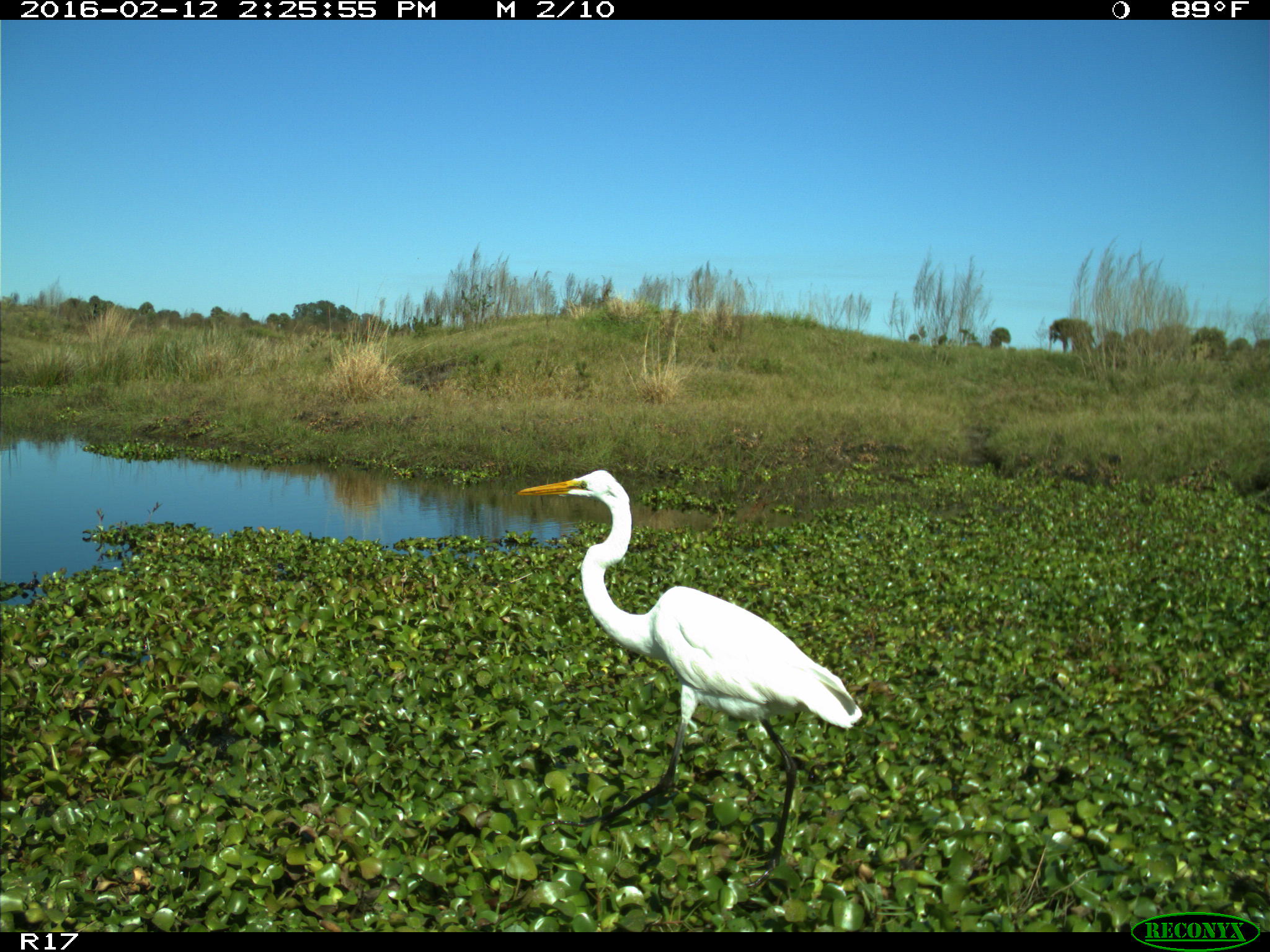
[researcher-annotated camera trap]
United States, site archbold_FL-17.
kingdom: Animalia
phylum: Chordata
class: Aves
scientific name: Aves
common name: birds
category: unidentified bird